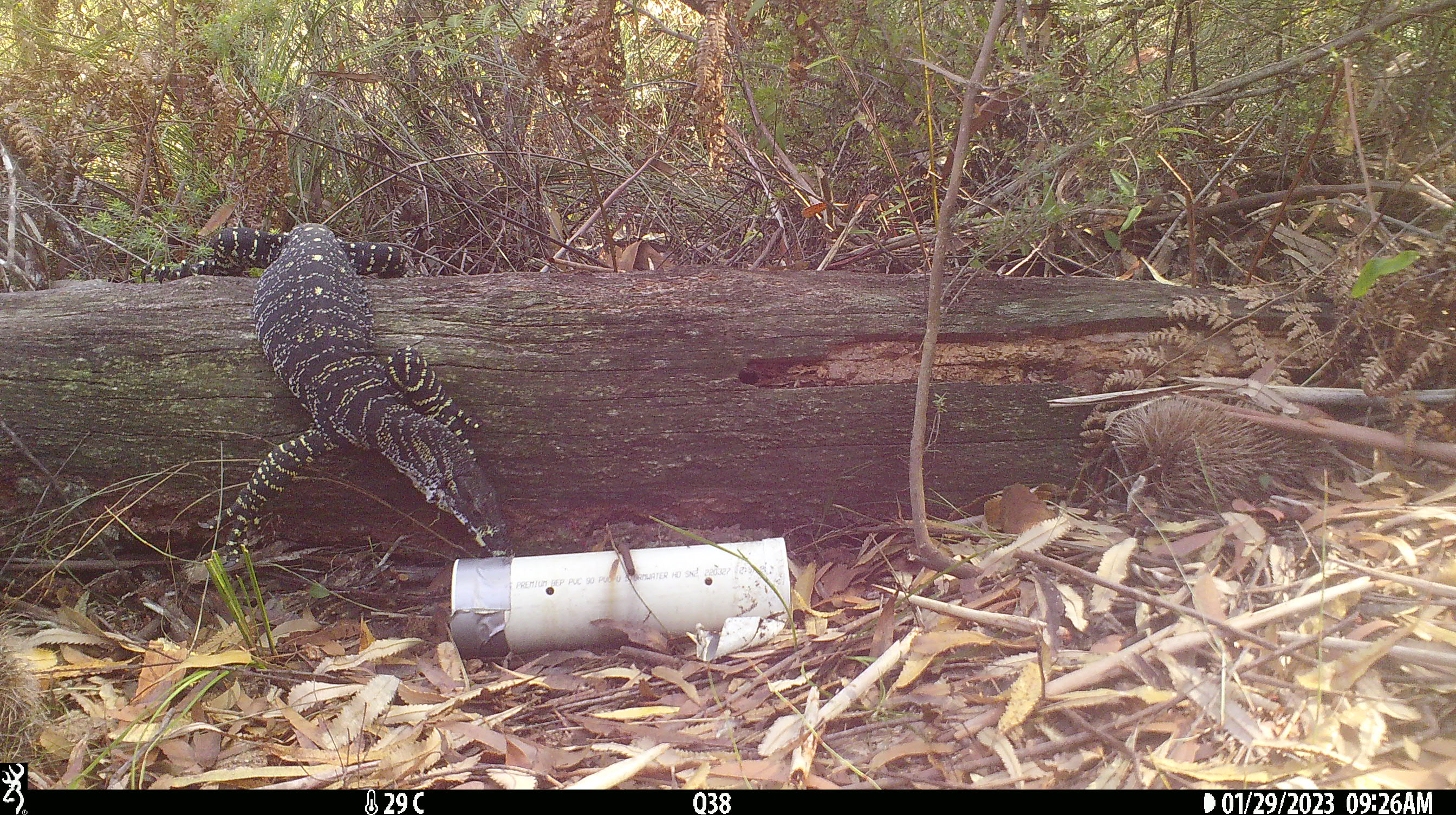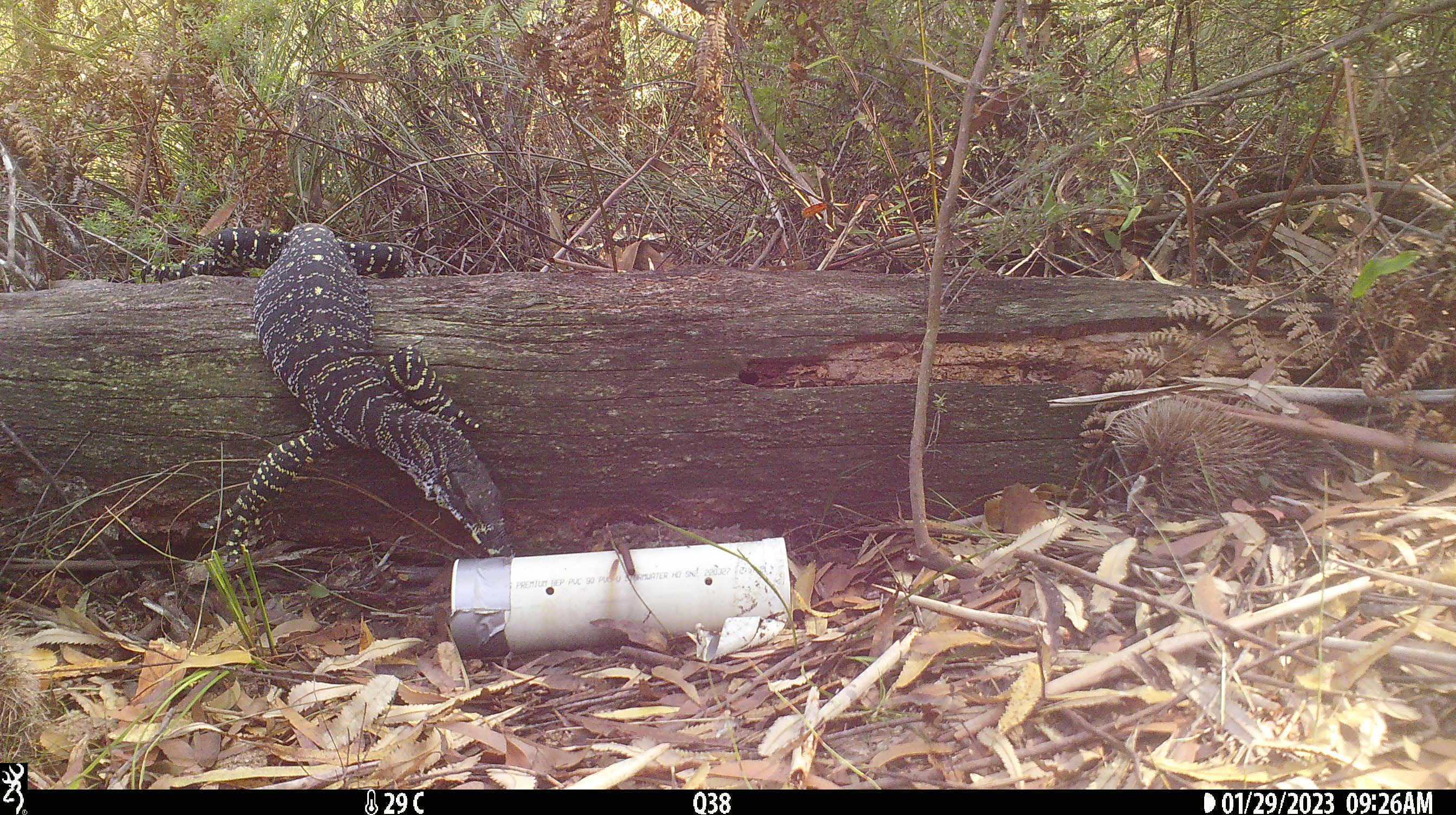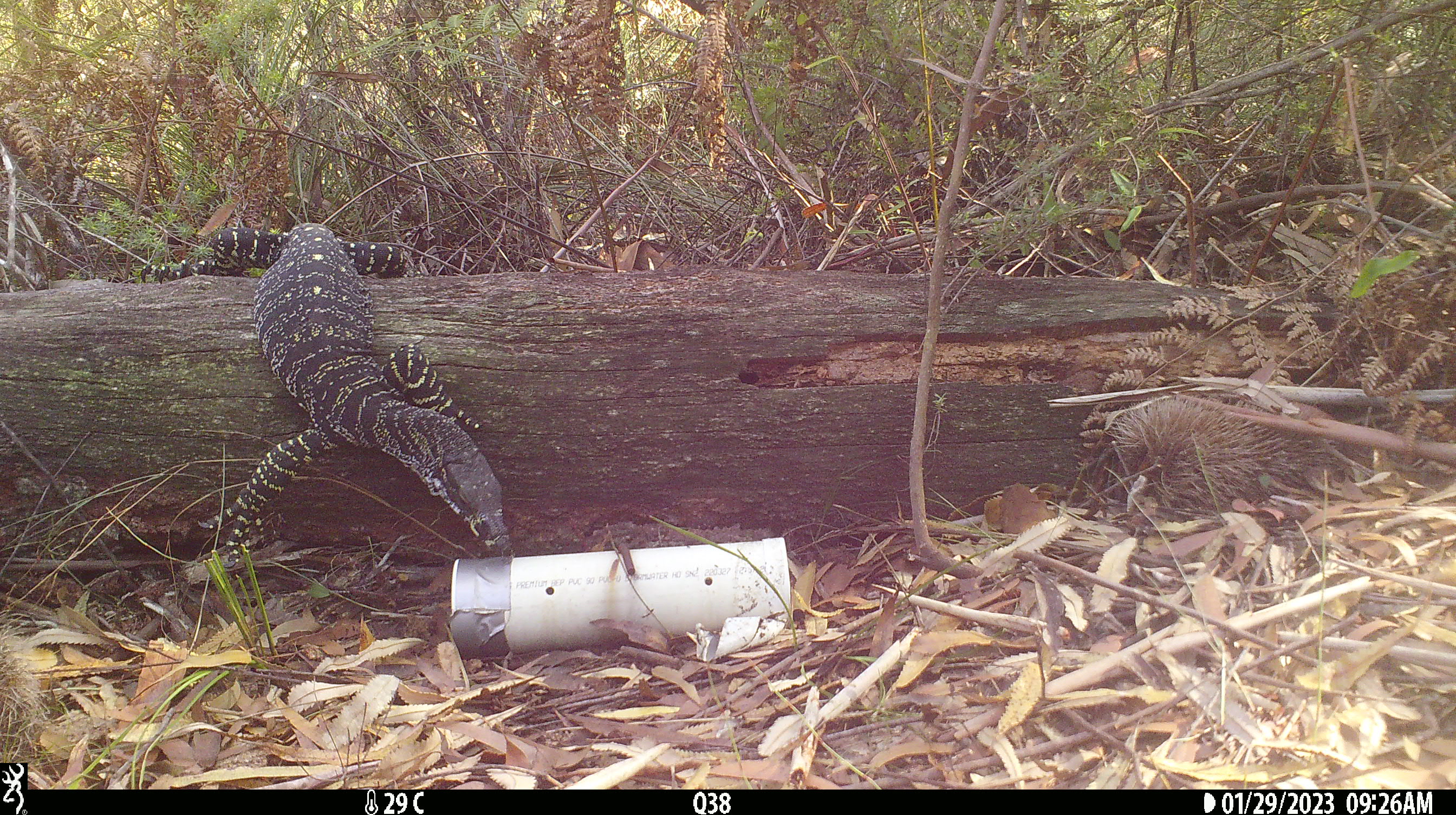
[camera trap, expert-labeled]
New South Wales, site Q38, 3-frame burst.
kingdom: Animalia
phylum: Chordata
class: Reptilia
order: Squamata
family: Varanidae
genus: Varanus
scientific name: Varanus varius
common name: lace monitor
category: goanna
Goanna (lace monitor) (Varanus varius).